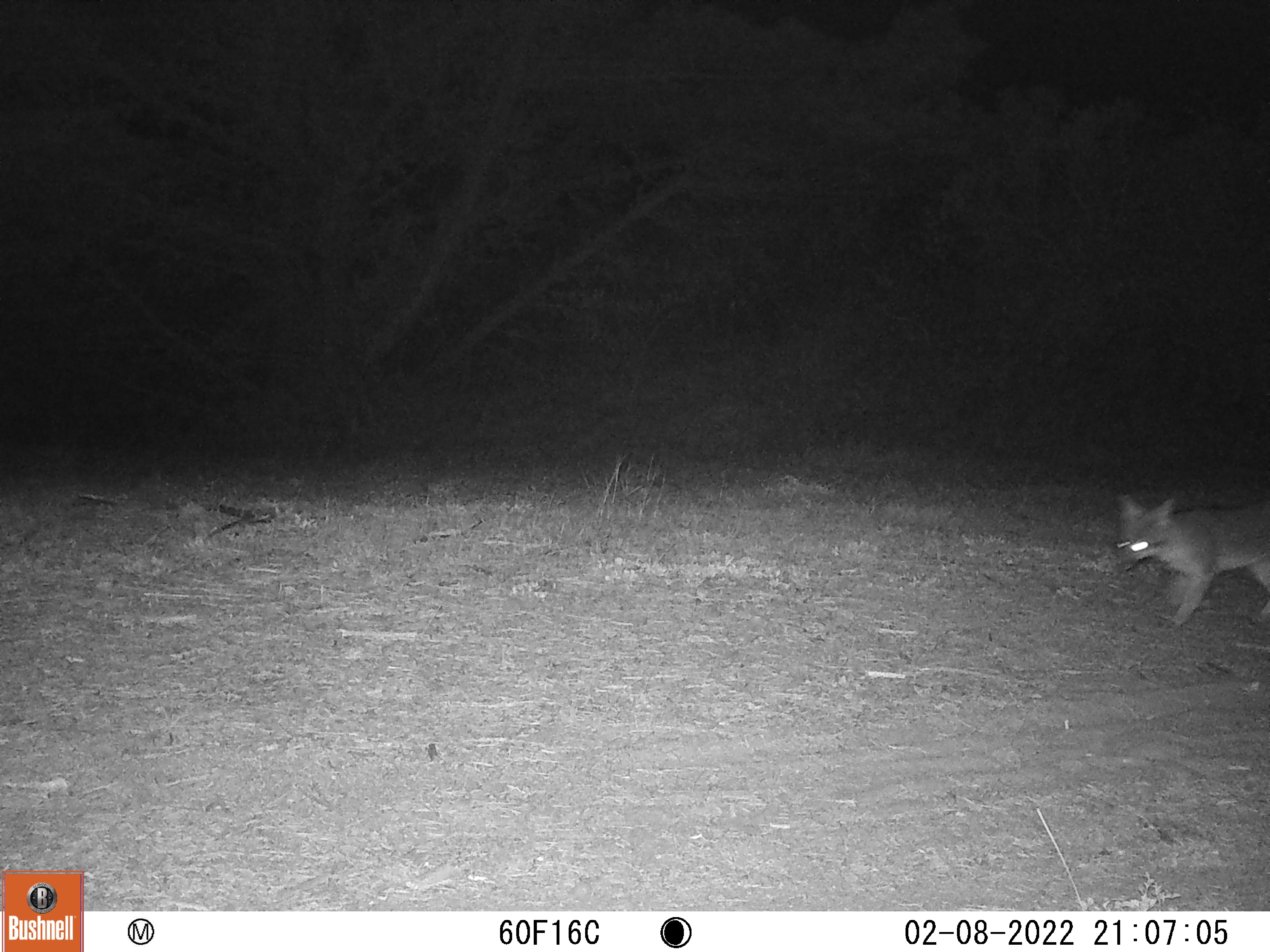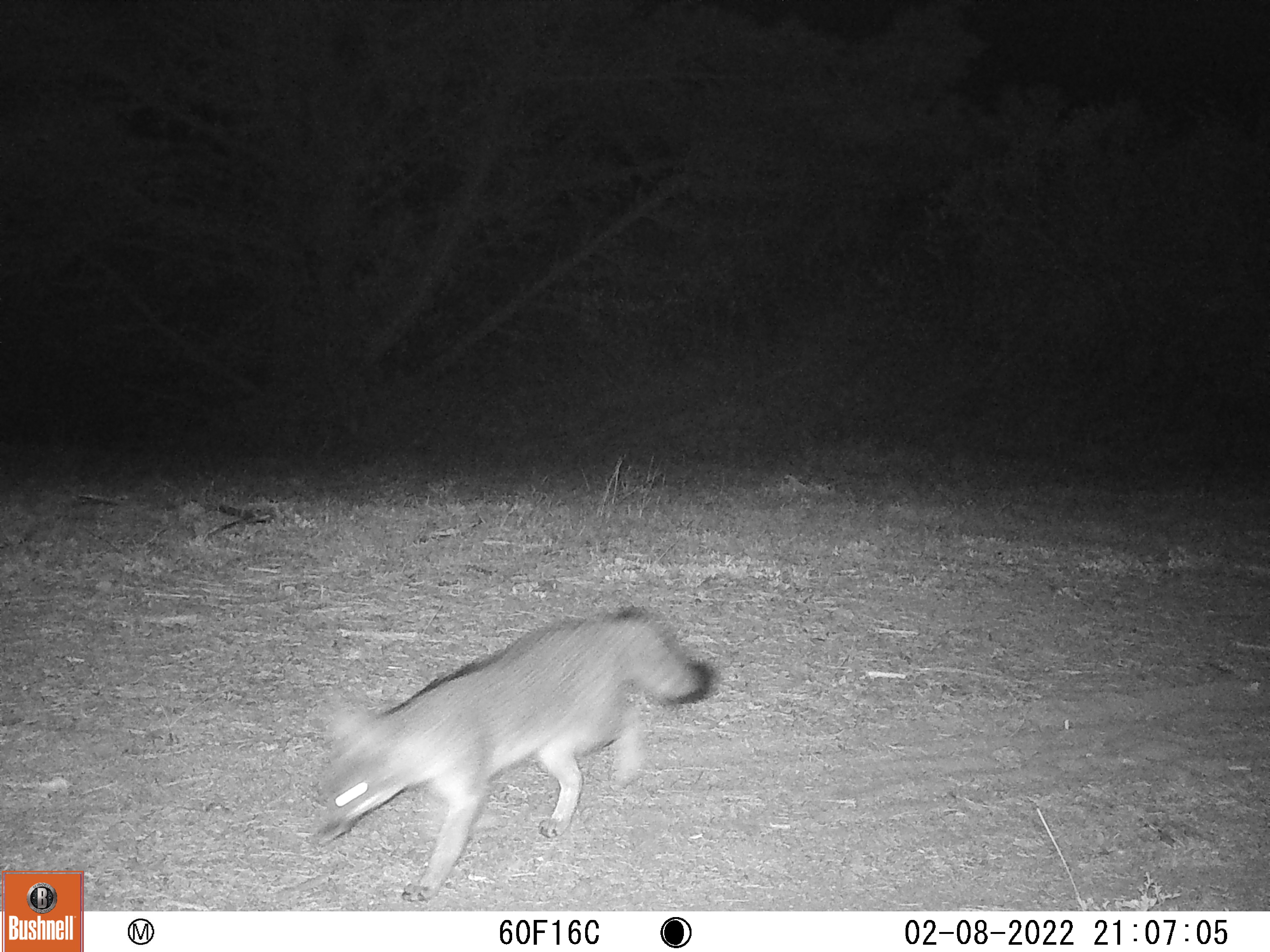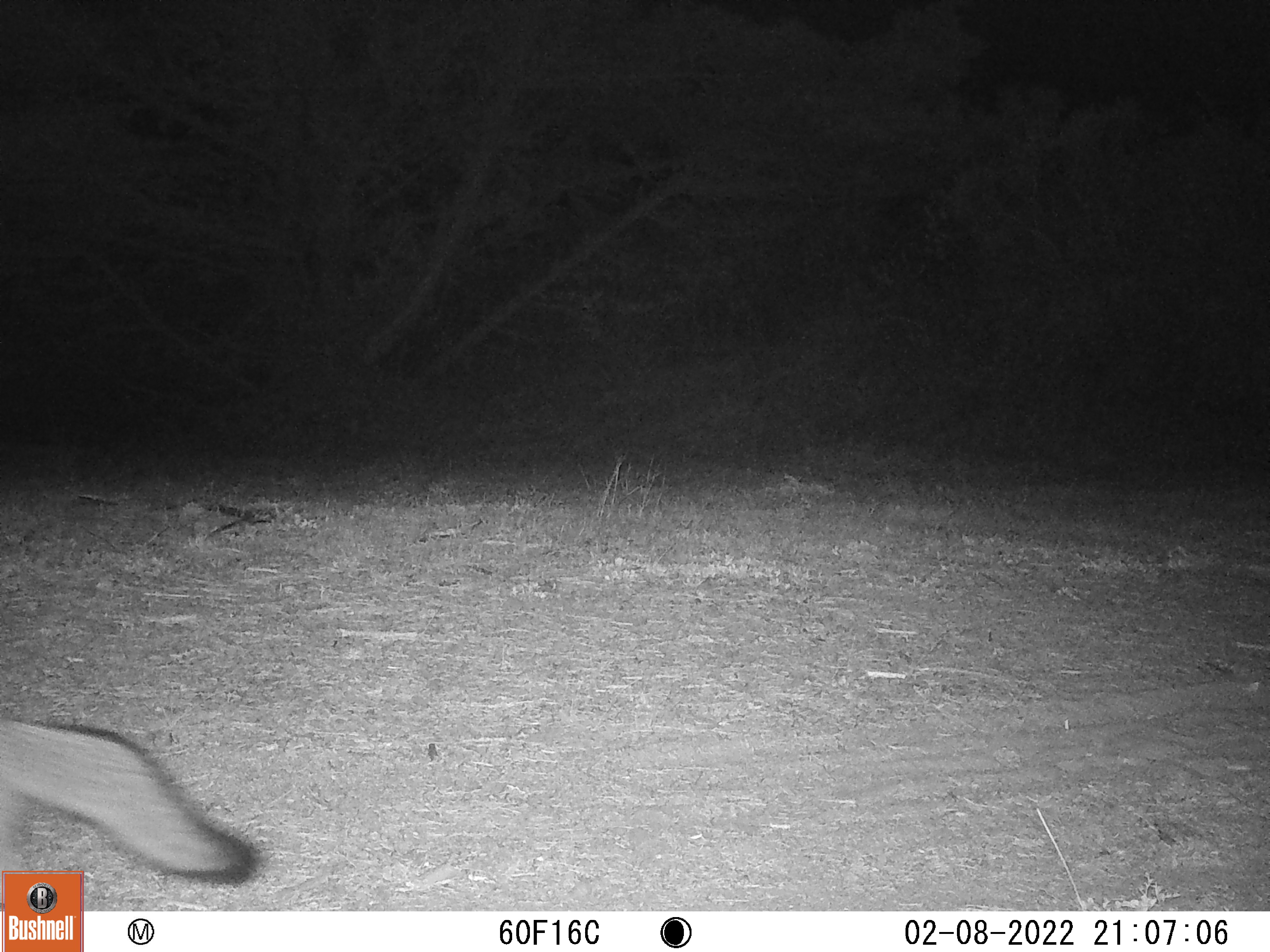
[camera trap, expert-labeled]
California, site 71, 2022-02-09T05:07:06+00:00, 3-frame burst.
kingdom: Animalia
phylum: Chordata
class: Mammalia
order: Carnivora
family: Canidae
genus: Urocyon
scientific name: Urocyon cinereoargenteus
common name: gray fox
Gray fox (Urocyon cinereoargenteus).